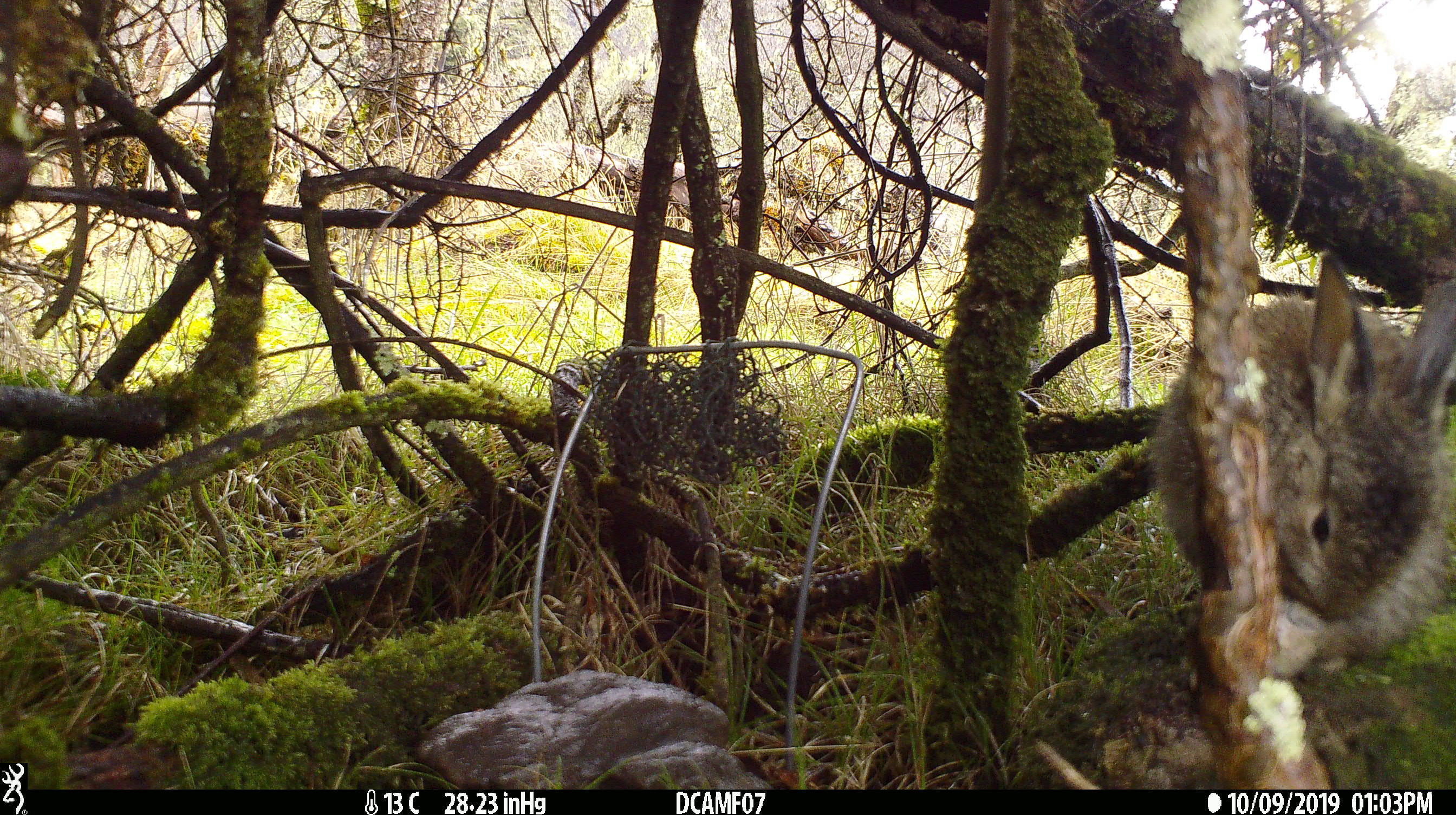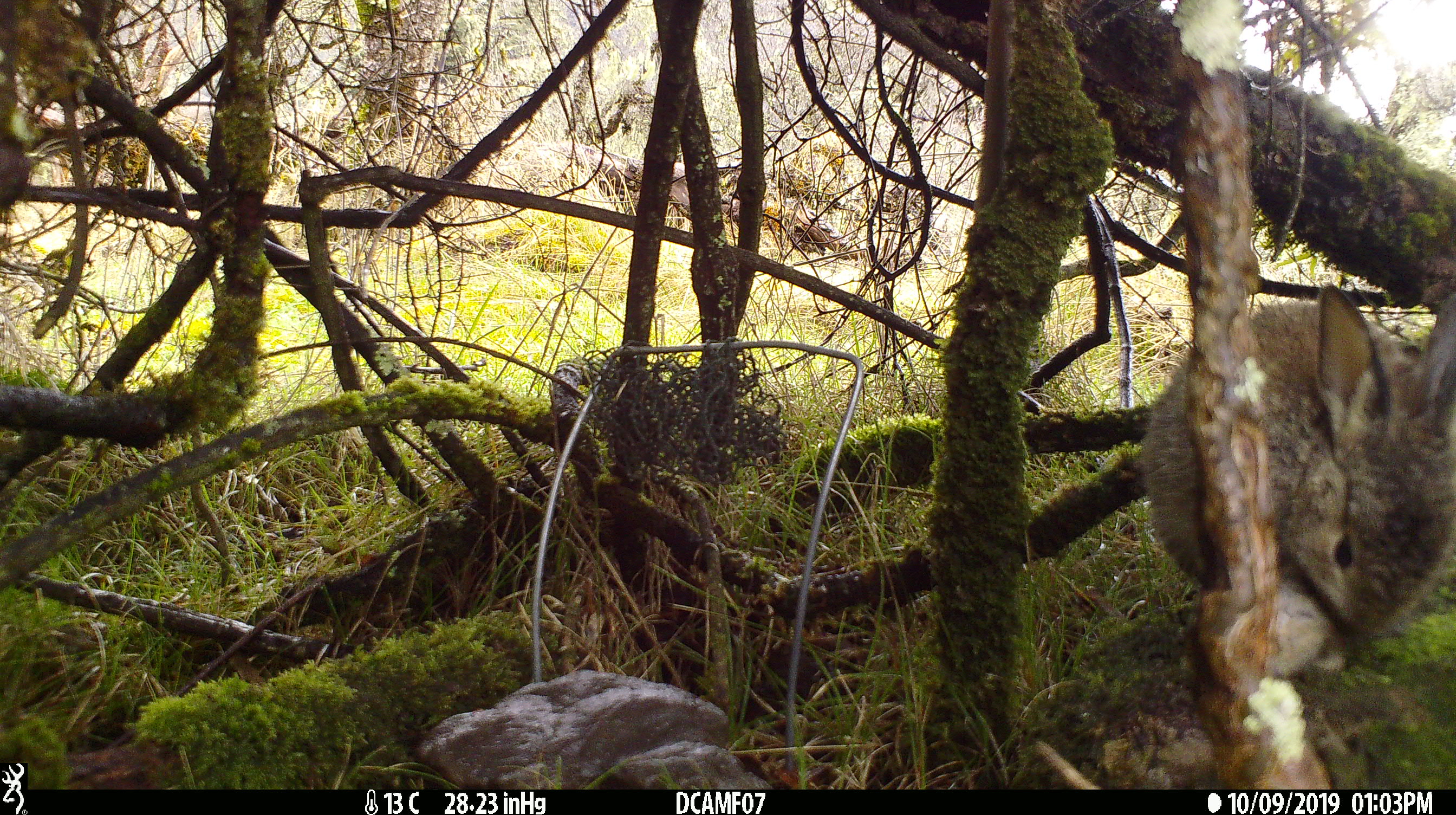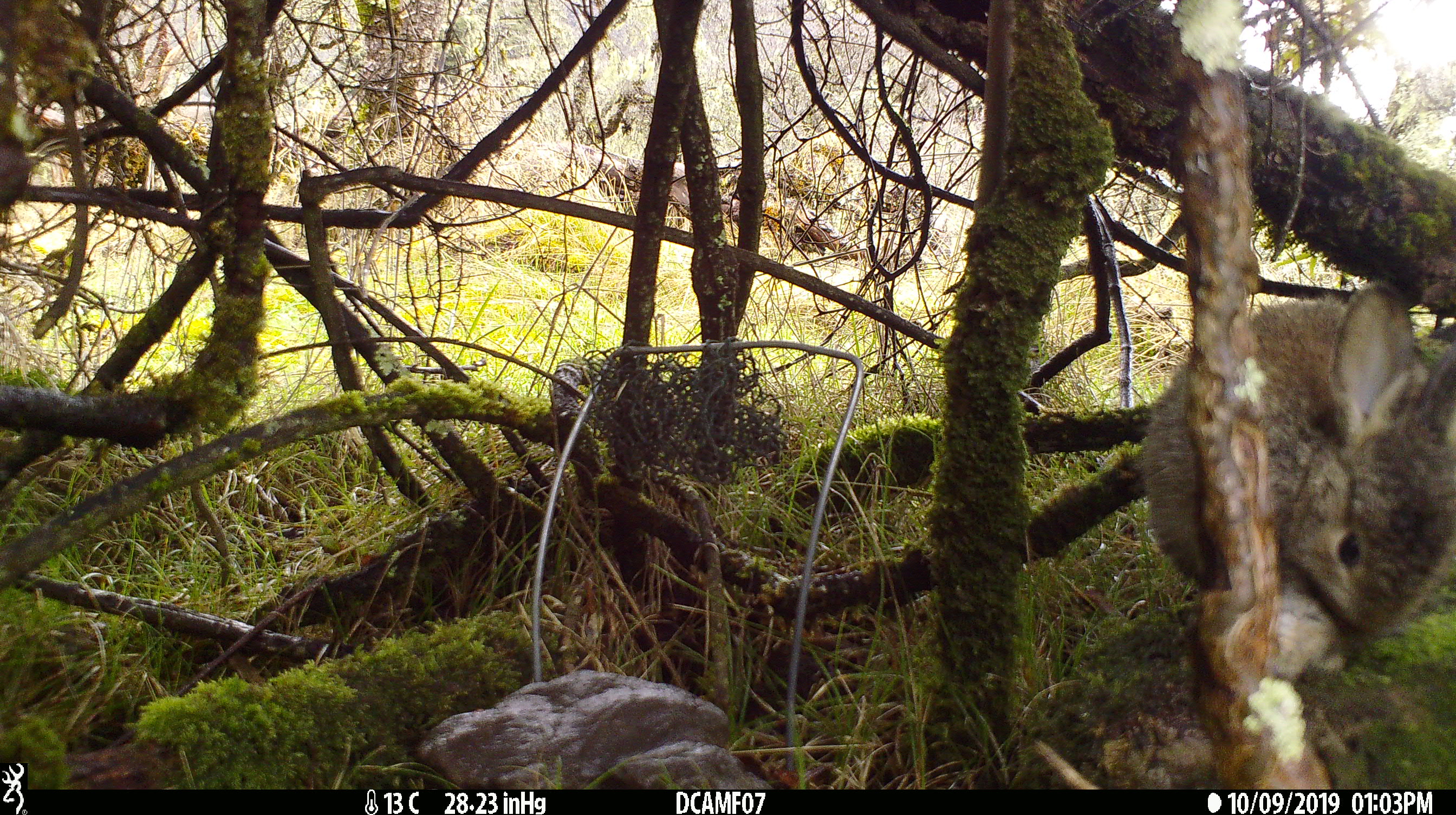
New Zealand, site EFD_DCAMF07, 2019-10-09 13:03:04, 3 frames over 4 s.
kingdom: Animalia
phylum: Chordata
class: Mammalia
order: Lagomorpha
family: Leporidae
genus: Oryctolagus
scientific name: Oryctolagus cuniculus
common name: european rabbit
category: rabbit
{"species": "rabbit (european rabbit) (Oryctolagus cuniculus)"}